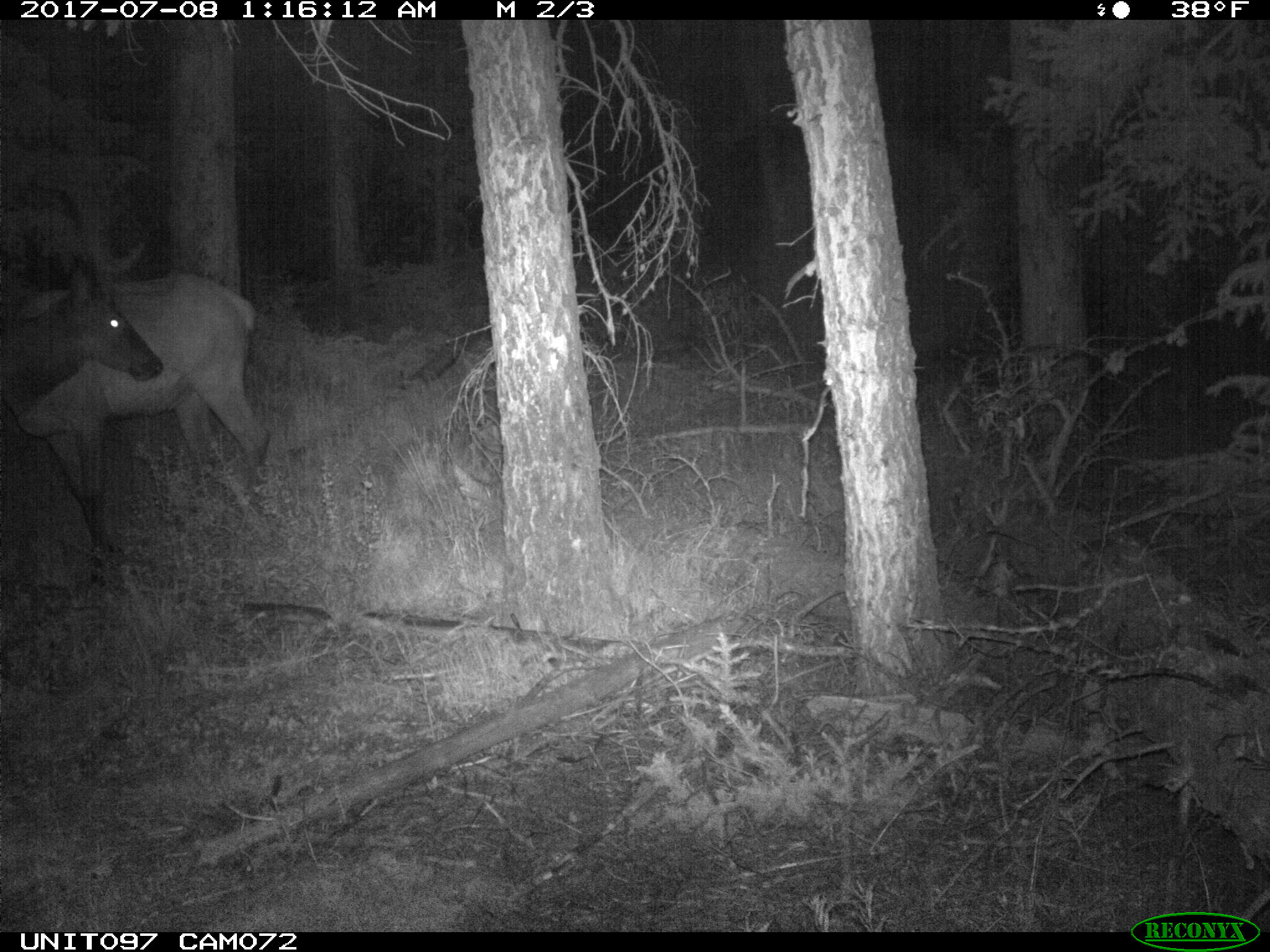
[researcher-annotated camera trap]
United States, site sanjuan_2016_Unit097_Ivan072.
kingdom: Animalia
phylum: Chordata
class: Mammalia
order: Artiodactyla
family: Cervidae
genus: Cervus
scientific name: Cervus elaphus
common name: red deer